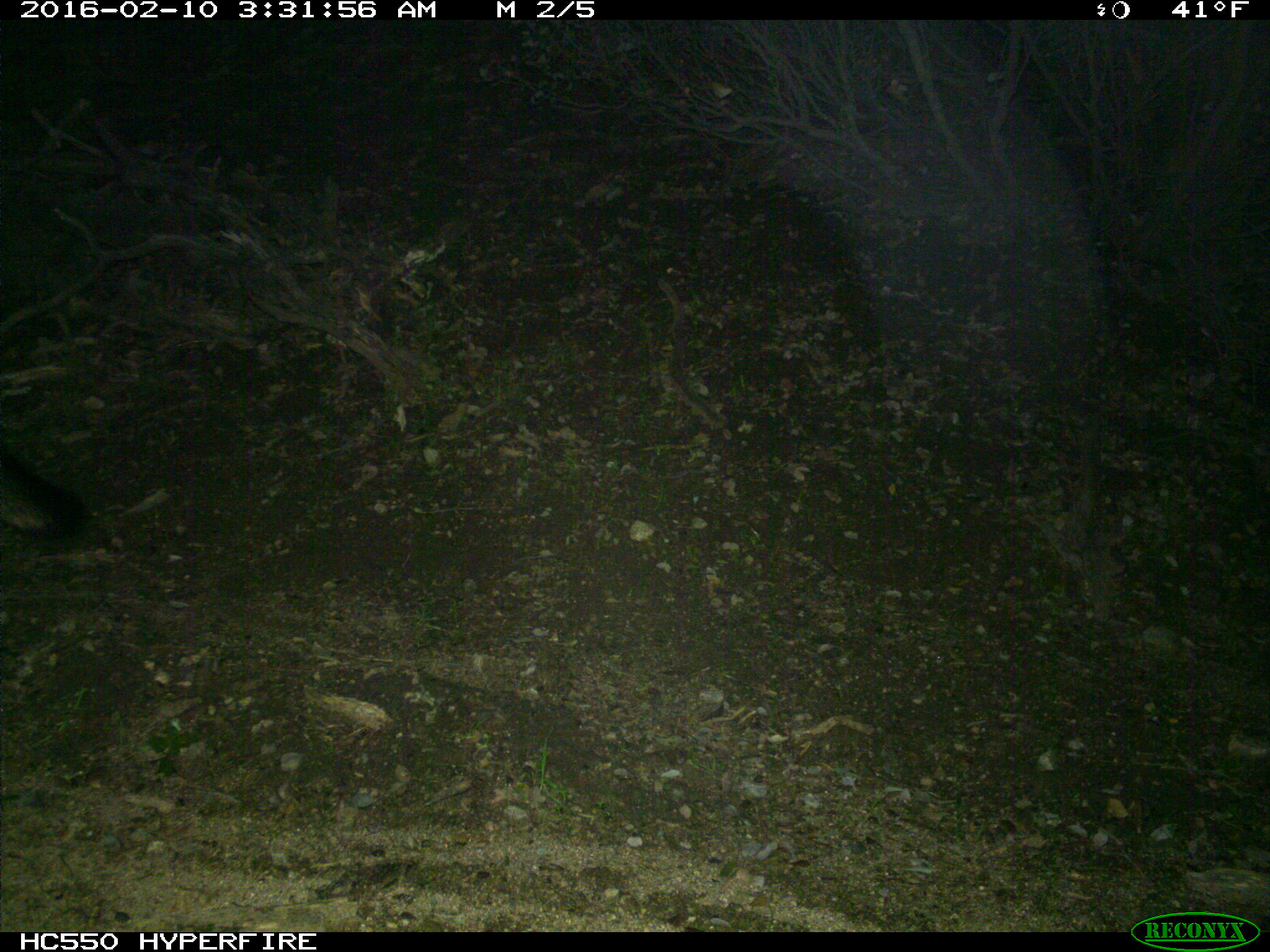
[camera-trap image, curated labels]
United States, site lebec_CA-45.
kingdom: Animalia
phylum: Chordata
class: Mammalia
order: Carnivora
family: Canidae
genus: Urocyon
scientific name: Urocyon cinereoargenteus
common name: gray fox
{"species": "Urocyon cinereoargenteus (gray fox)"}